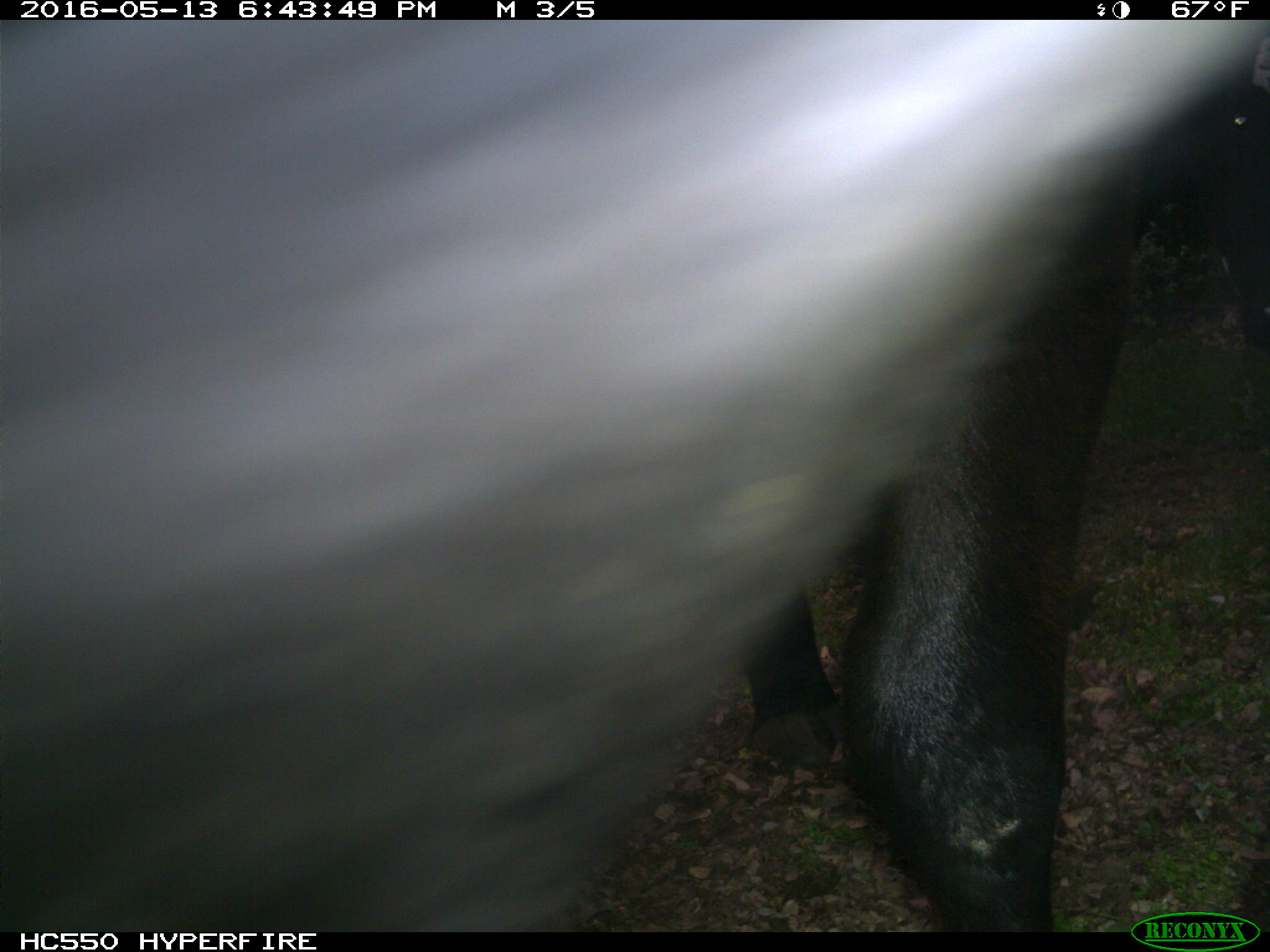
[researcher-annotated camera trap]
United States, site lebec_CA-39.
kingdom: Animalia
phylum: Chordata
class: Mammalia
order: Artiodactyla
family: Bovidae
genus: Bos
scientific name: Bos taurus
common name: domestic cow